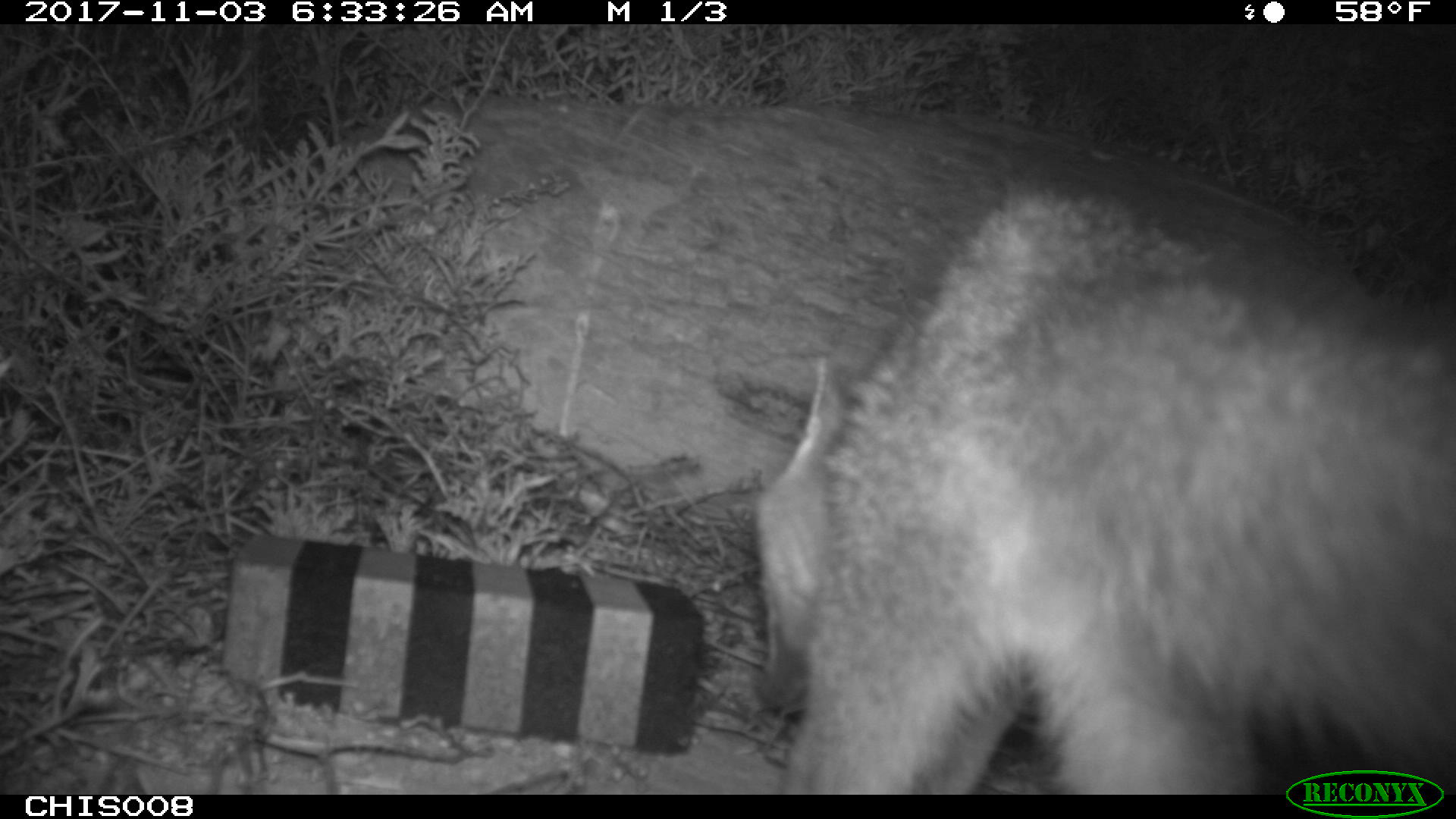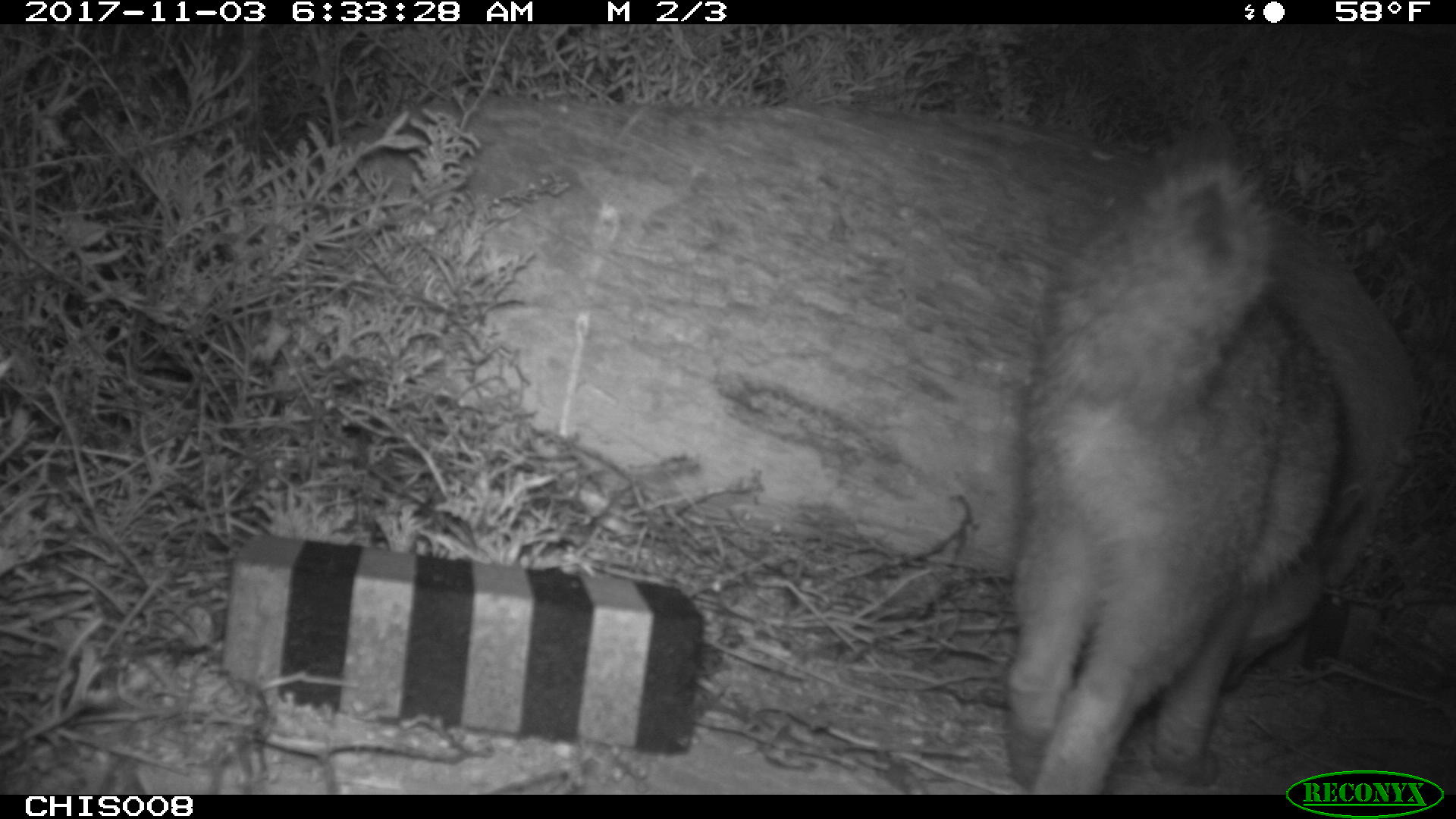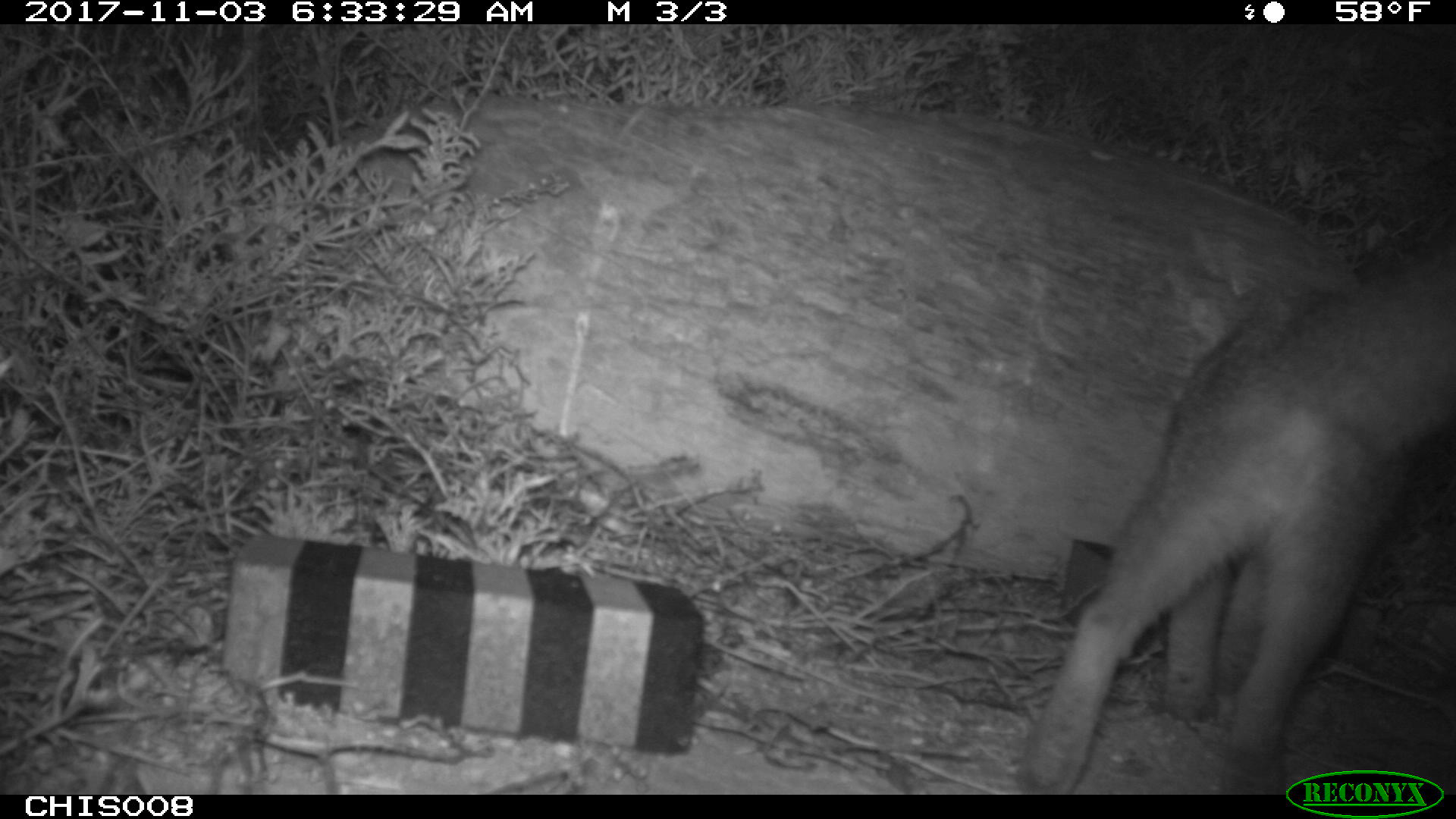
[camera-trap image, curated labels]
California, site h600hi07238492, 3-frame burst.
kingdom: Animalia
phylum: Chordata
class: Mammalia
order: Carnivora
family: Canidae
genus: Urocyon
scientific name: Urocyon littoralis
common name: island fox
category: fox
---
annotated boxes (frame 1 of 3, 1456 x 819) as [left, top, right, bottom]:
fox: [757, 187, 1455, 793]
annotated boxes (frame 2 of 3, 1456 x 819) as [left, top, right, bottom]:
fox: [1004, 161, 1385, 793]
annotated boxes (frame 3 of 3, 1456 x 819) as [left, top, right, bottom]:
fox: [1015, 237, 1455, 795]